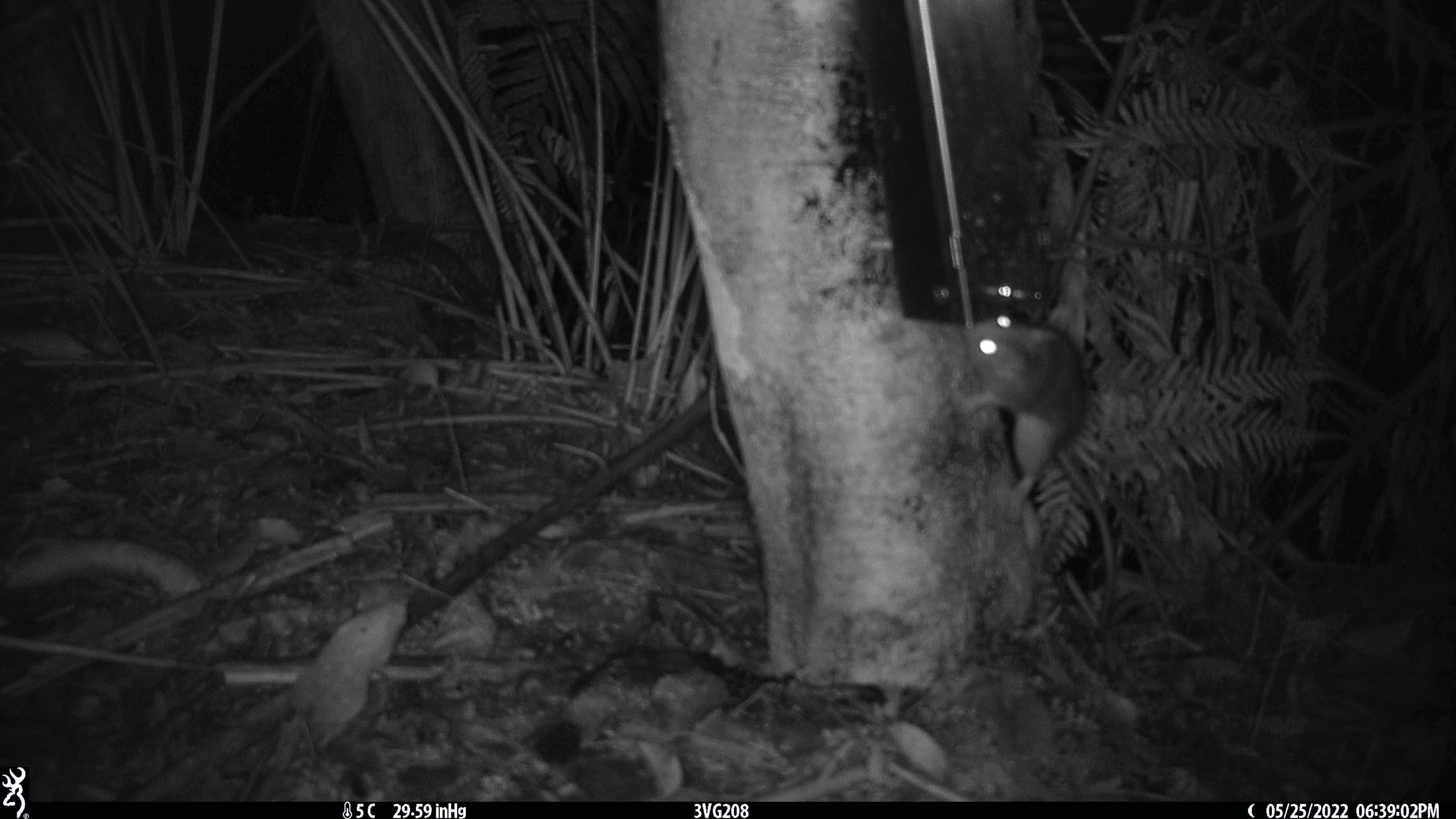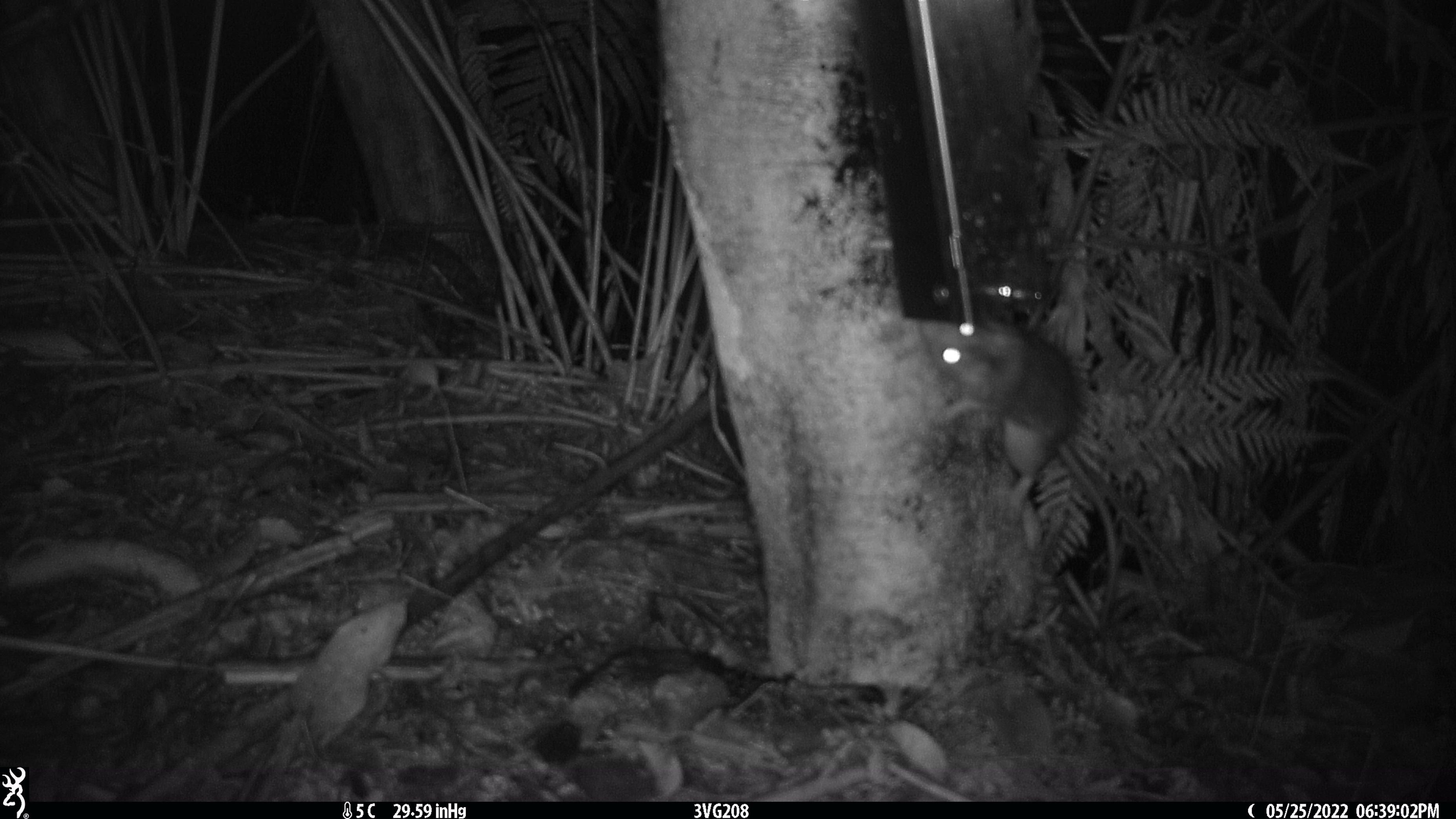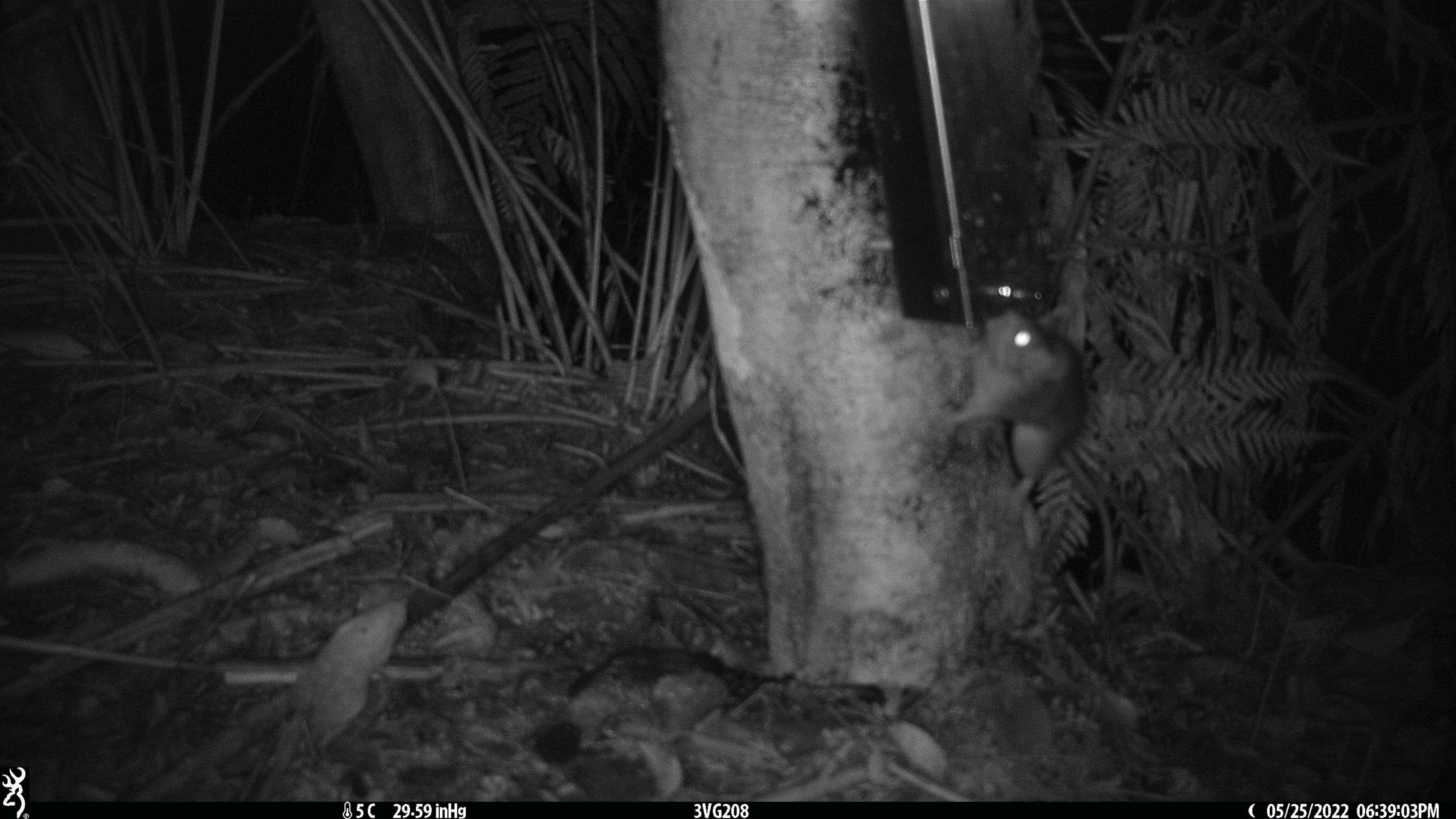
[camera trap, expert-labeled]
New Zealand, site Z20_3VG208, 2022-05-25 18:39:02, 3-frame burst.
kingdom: Animalia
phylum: Chordata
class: Mammalia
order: Rodentia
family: Muridae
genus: Rattus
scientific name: Rattus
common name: rat